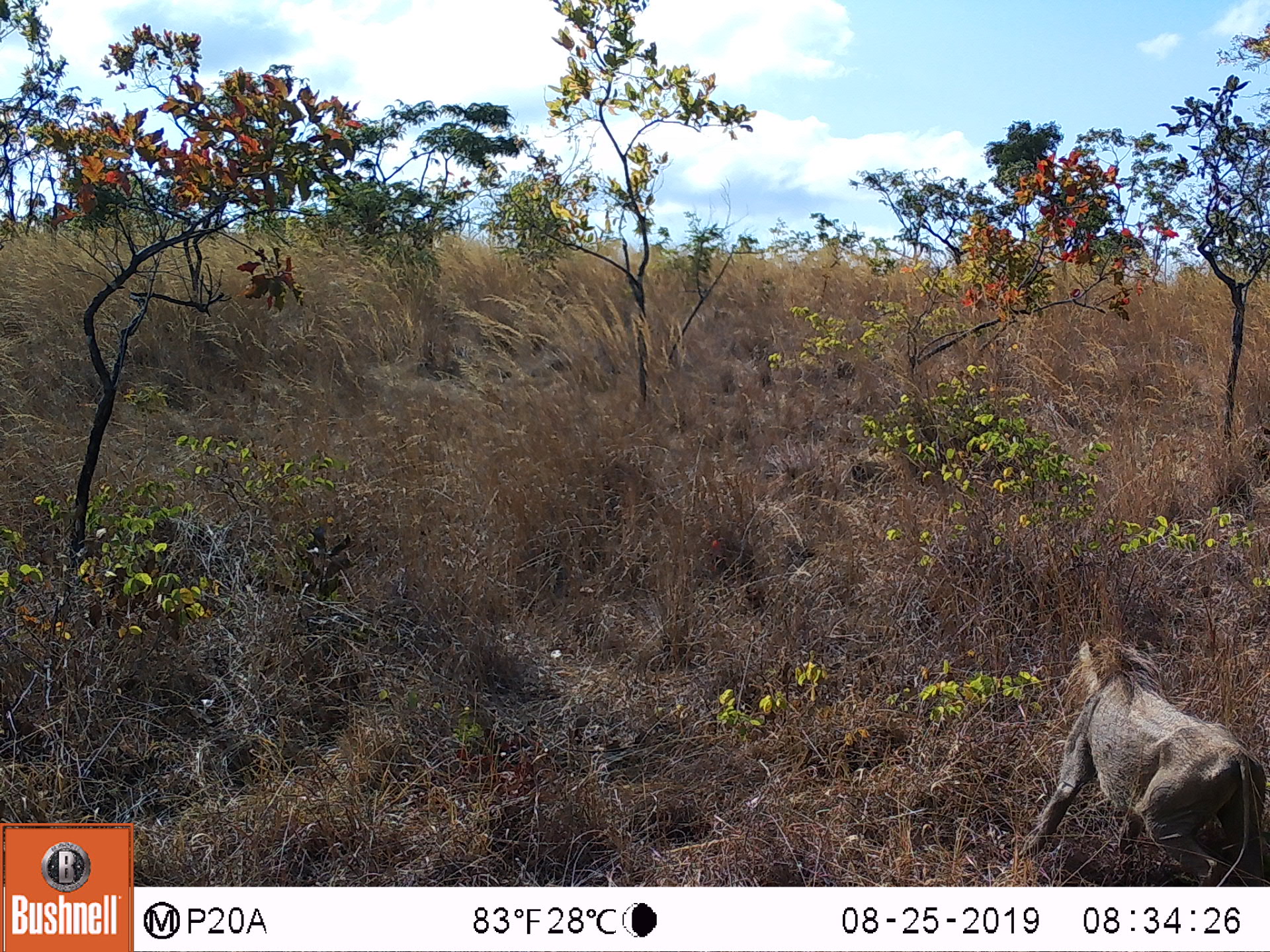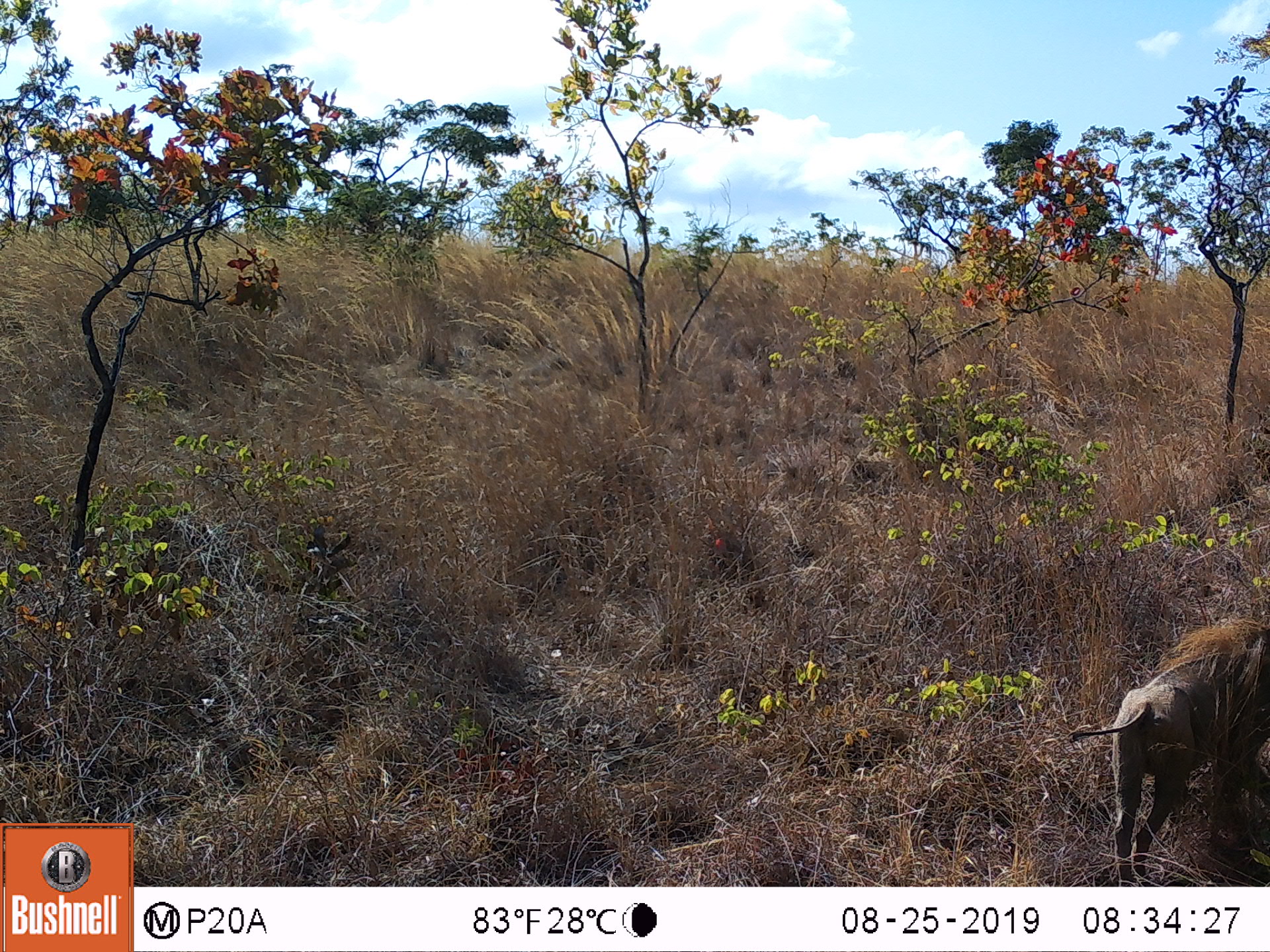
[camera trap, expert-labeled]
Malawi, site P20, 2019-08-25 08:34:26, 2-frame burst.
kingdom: Animalia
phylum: Chordata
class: Mammalia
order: Artiodactyla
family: Suidae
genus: Phacochoerus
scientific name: Phacochoerus africanus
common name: common warthog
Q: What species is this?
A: Common warthog (Phacochoerus africanus).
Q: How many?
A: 1.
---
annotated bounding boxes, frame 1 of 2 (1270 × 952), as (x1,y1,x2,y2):
common warthog: (1020,638,1266,880)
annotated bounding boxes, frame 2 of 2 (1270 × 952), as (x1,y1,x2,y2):
common warthog: (1101,617,1268,880)